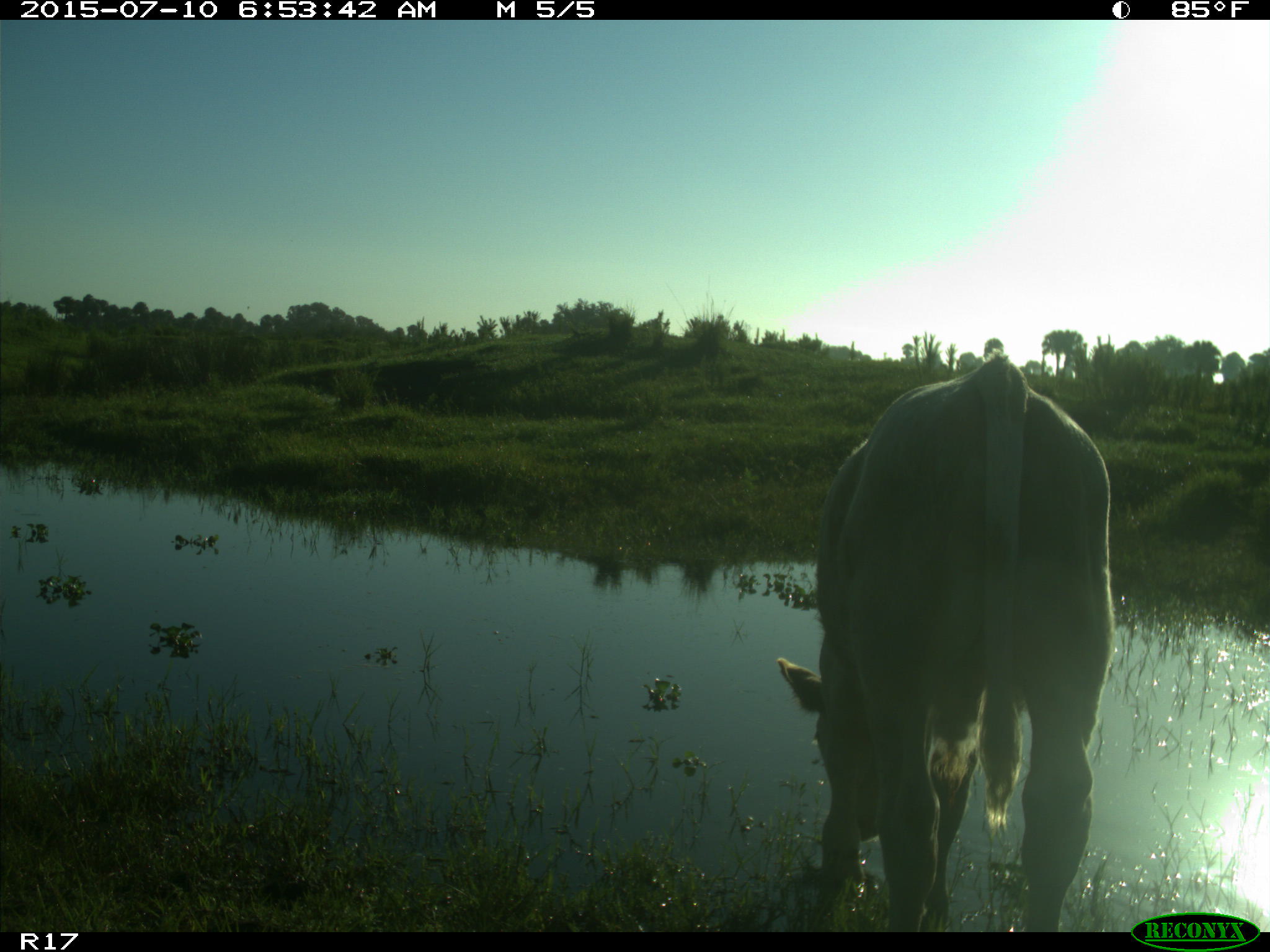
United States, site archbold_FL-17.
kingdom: Animalia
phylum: Chordata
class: Mammalia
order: Artiodactyla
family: Bovidae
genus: Bos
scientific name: Bos taurus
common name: domestic cow